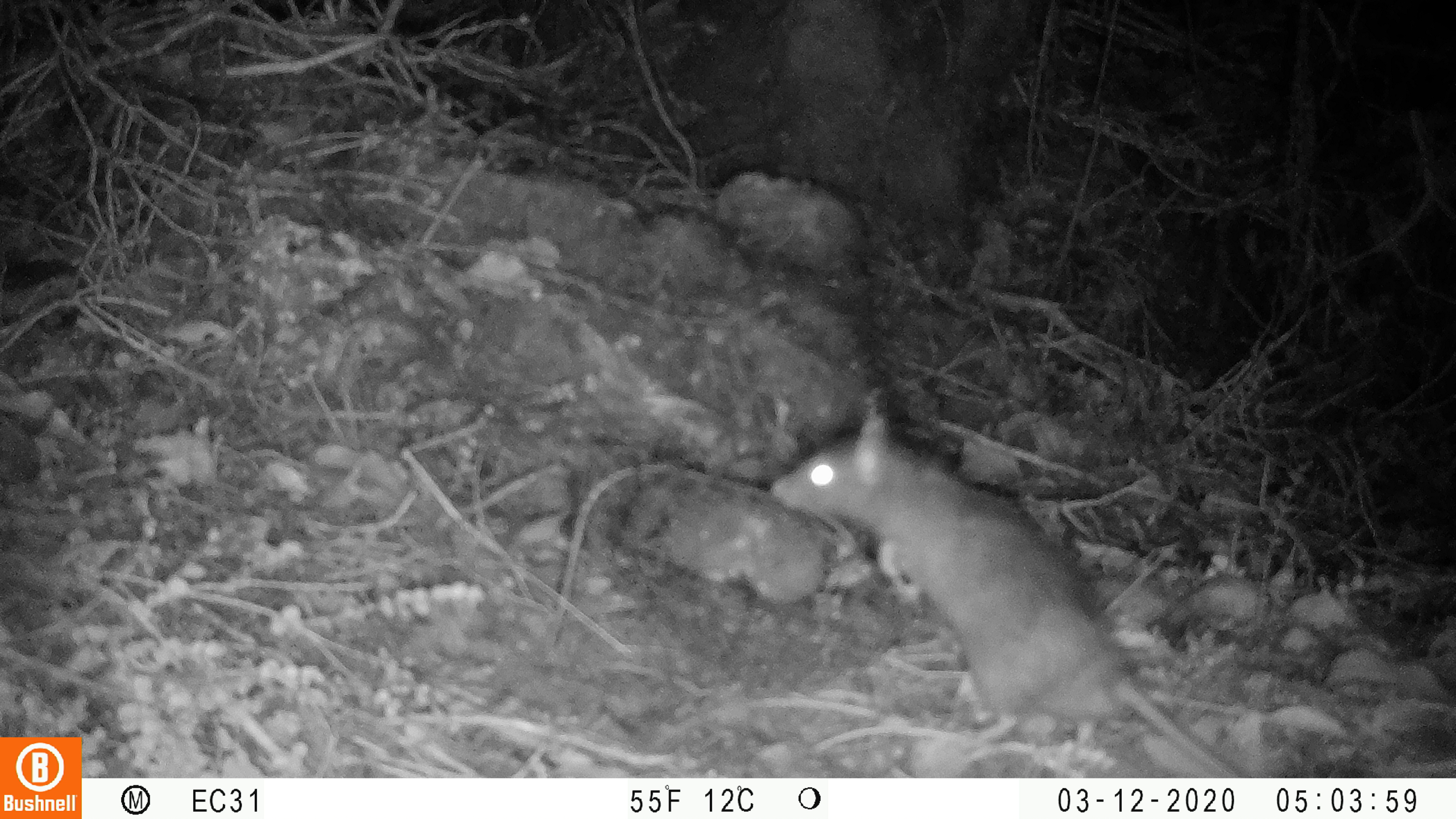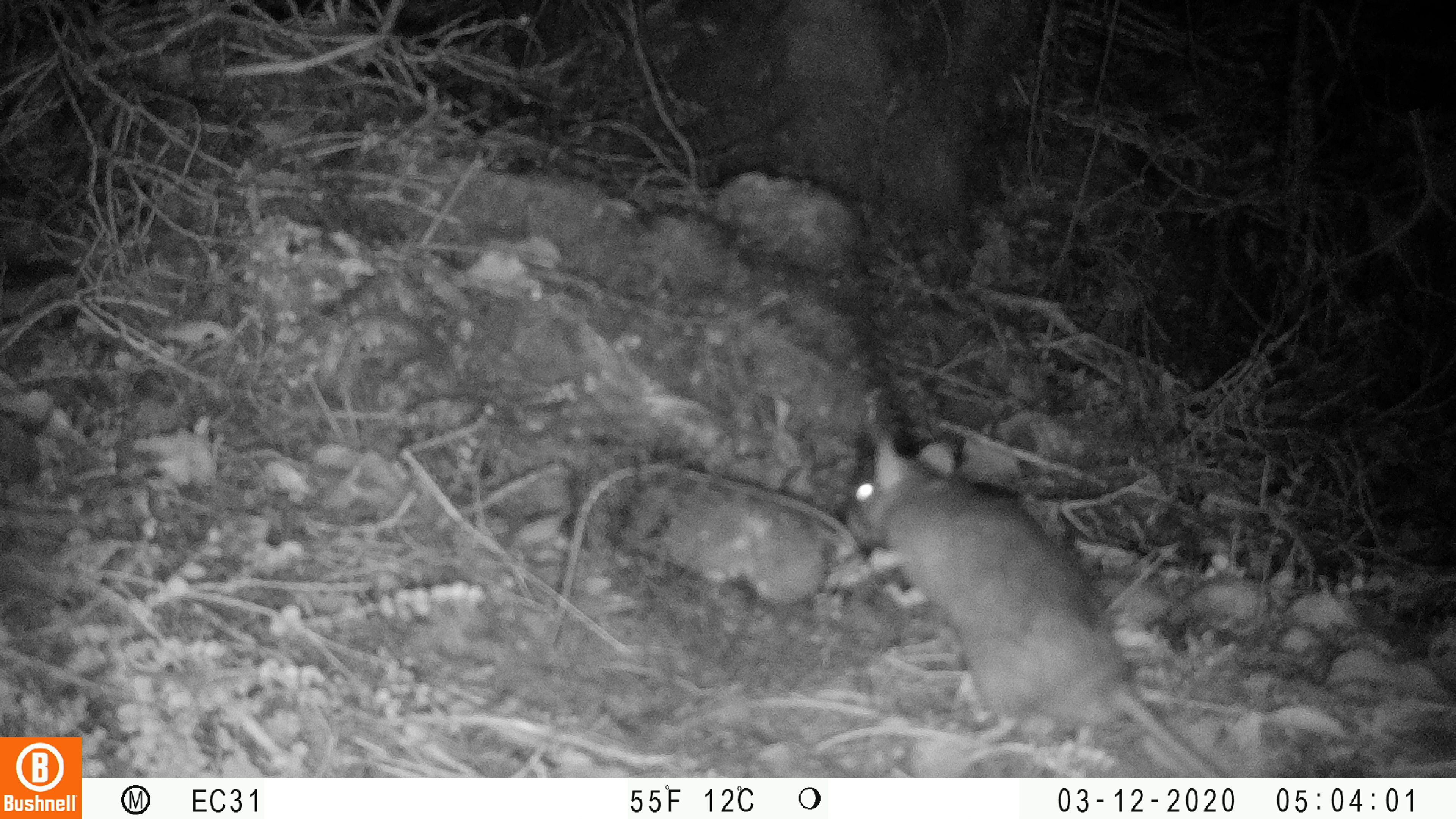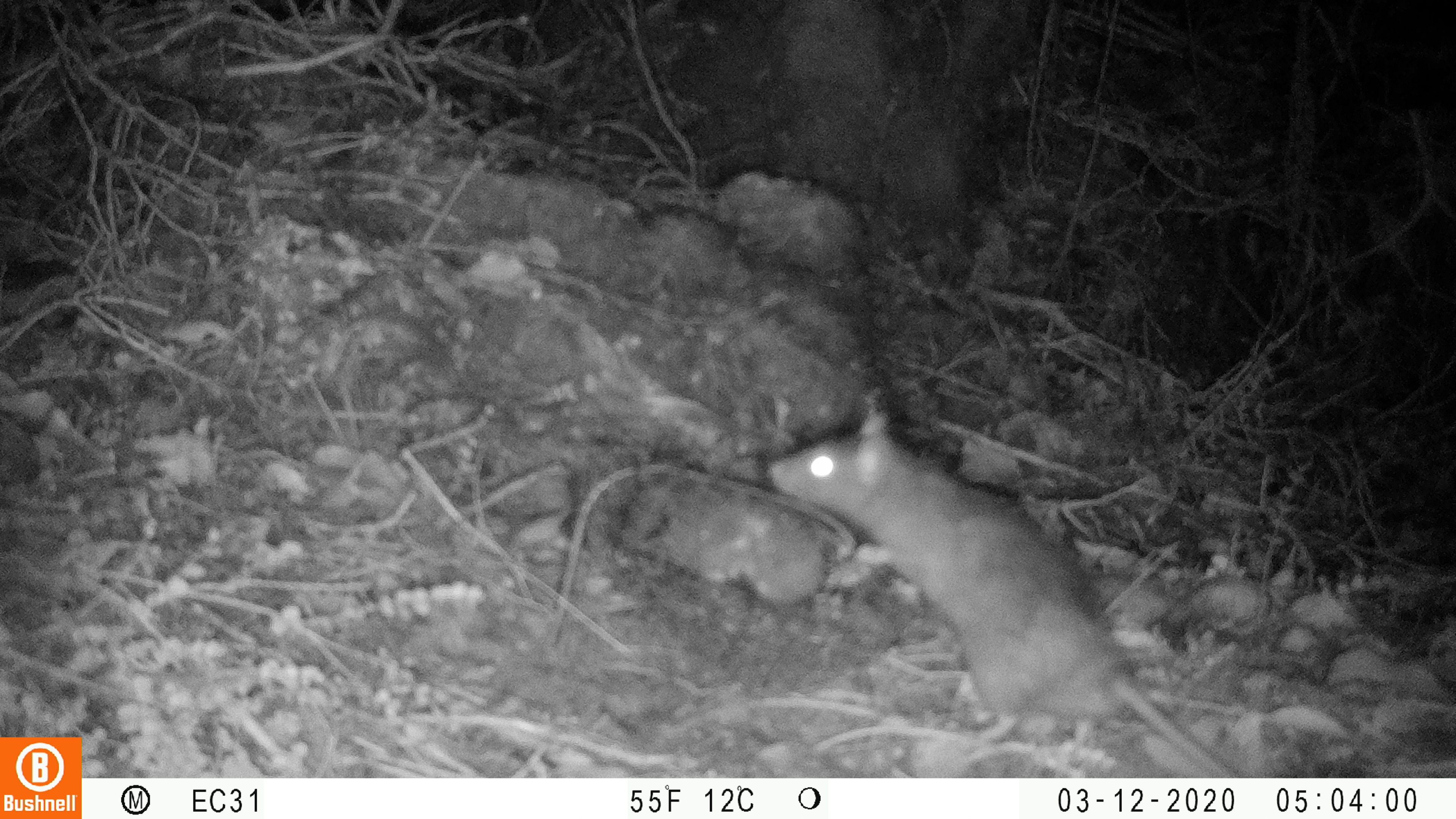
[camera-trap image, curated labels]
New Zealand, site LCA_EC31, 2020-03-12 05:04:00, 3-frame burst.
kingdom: Animalia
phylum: Chordata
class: Mammalia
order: Rodentia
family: Muridae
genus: Rattus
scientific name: Rattus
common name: rat